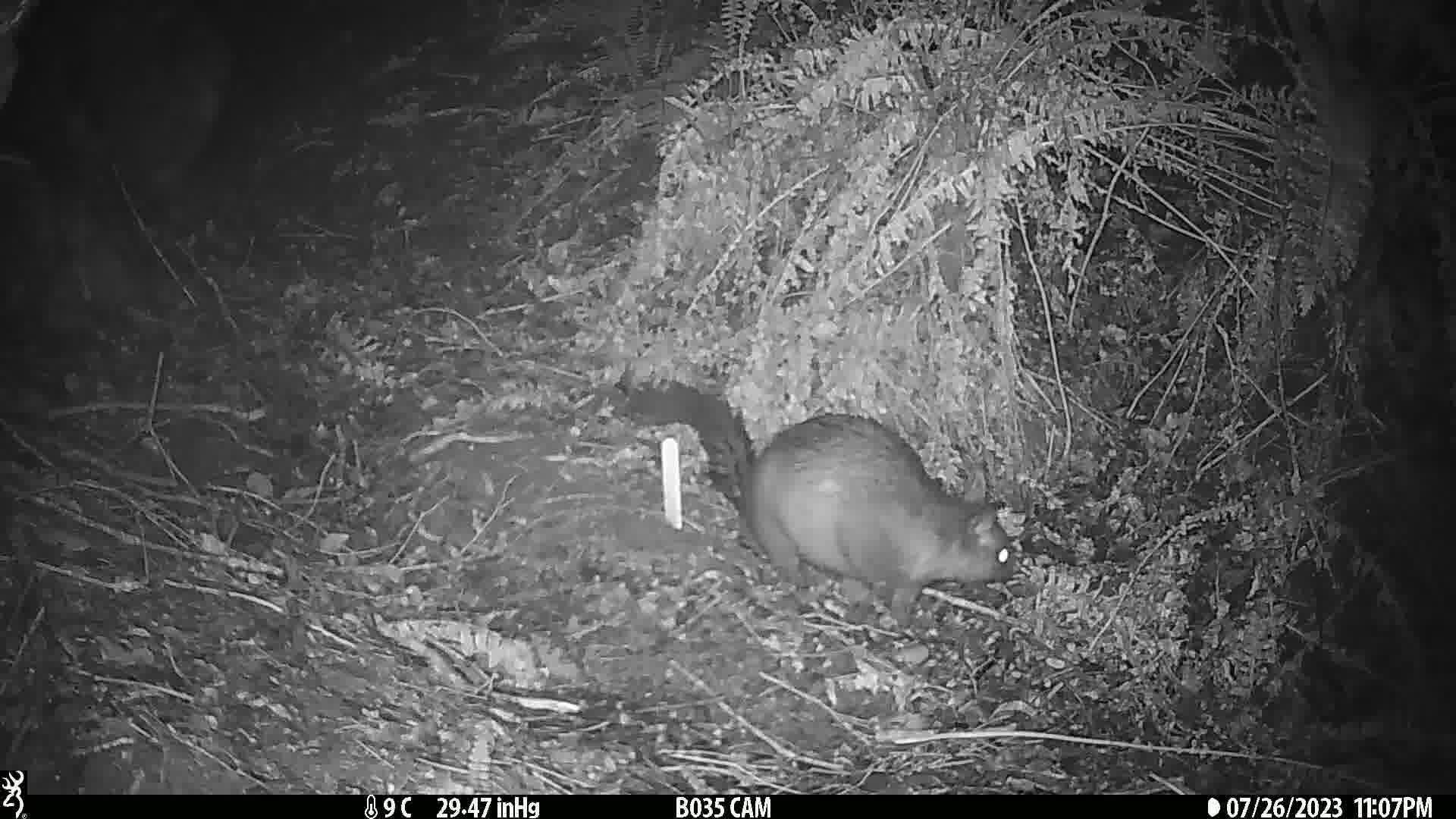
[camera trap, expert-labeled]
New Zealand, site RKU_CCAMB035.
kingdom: Animalia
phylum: Chordata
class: Mammalia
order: Diprotodontia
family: Phalangeridae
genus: Trichosurus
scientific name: Trichosurus vulpecula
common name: common brushtail possum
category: possum